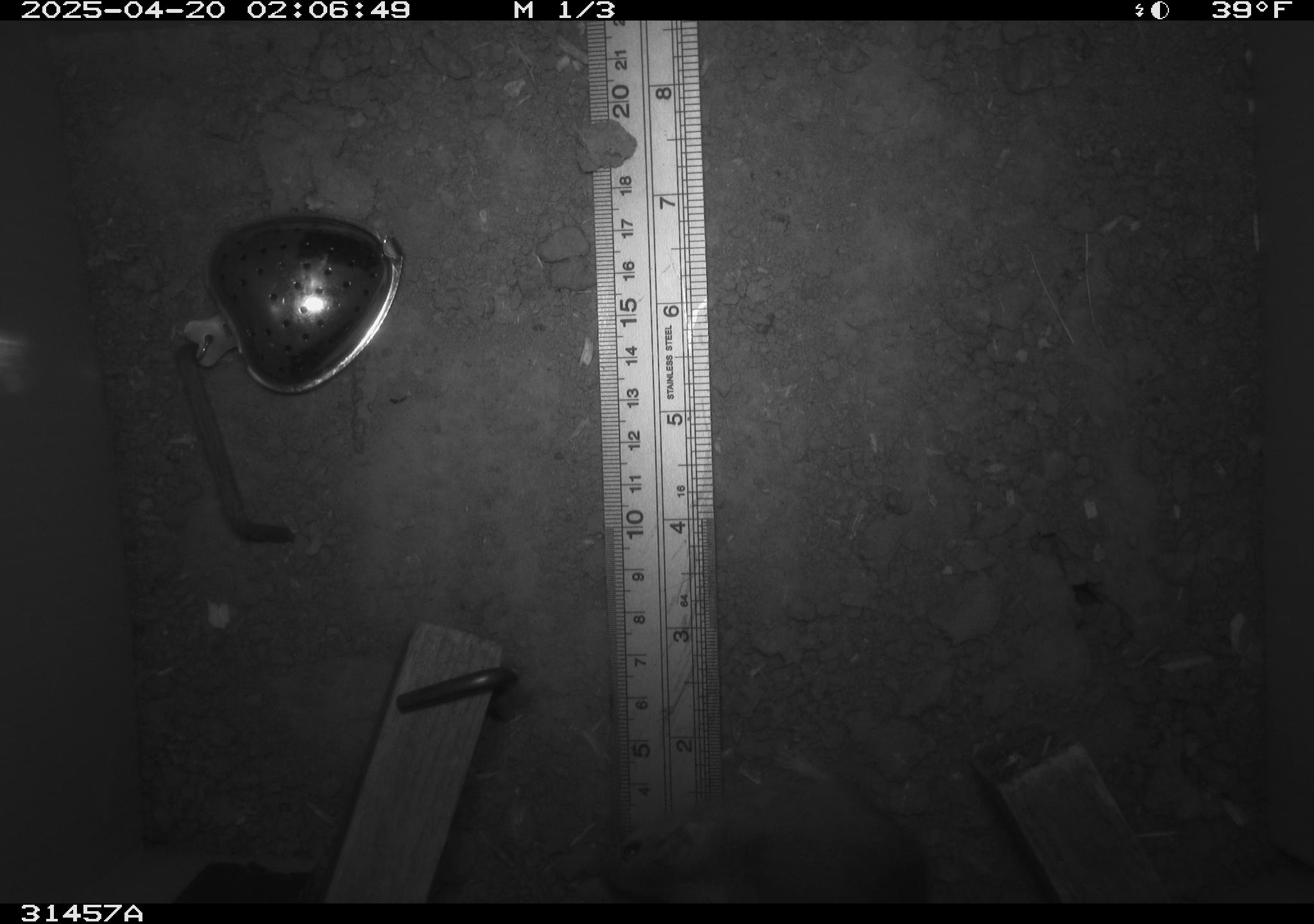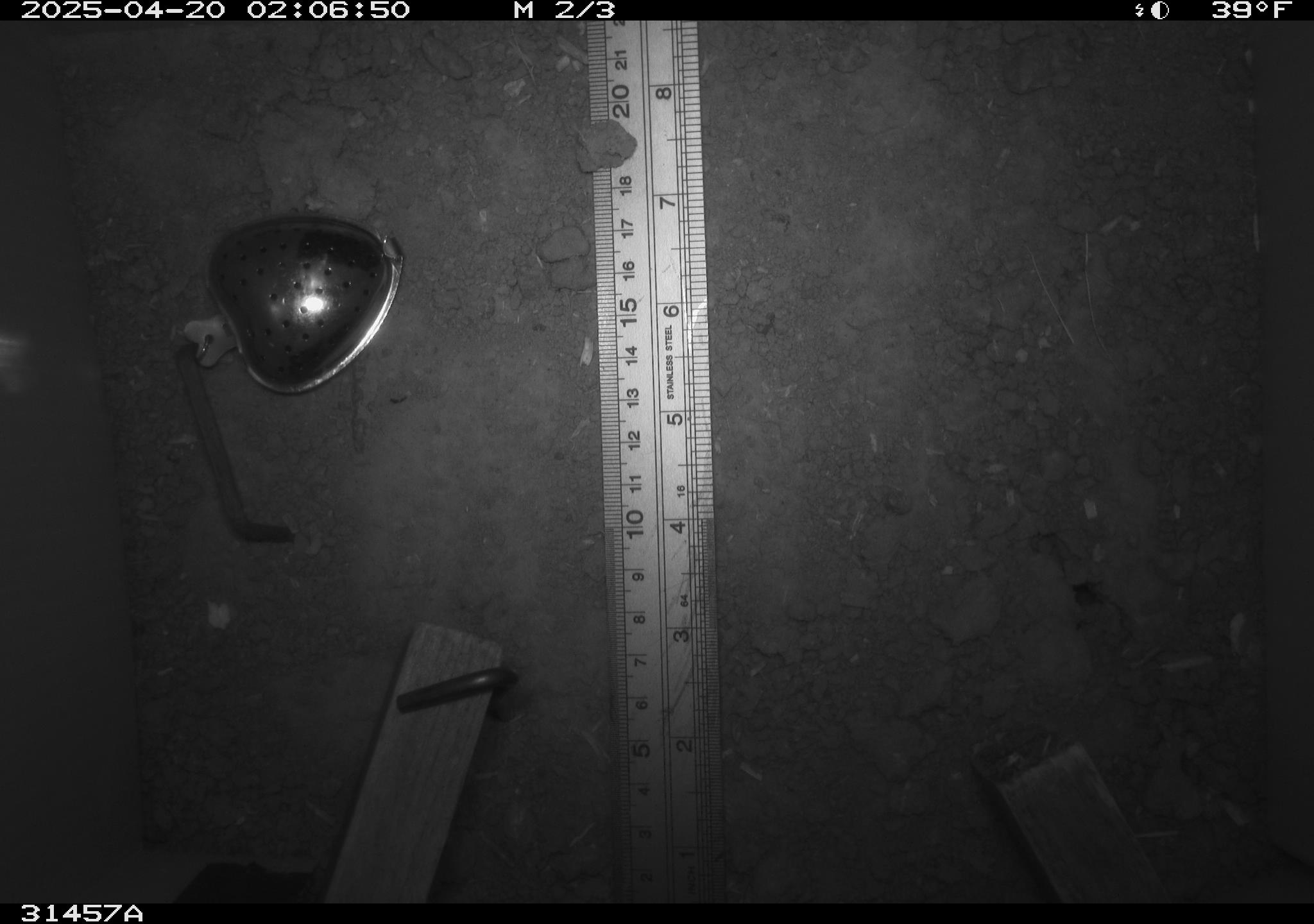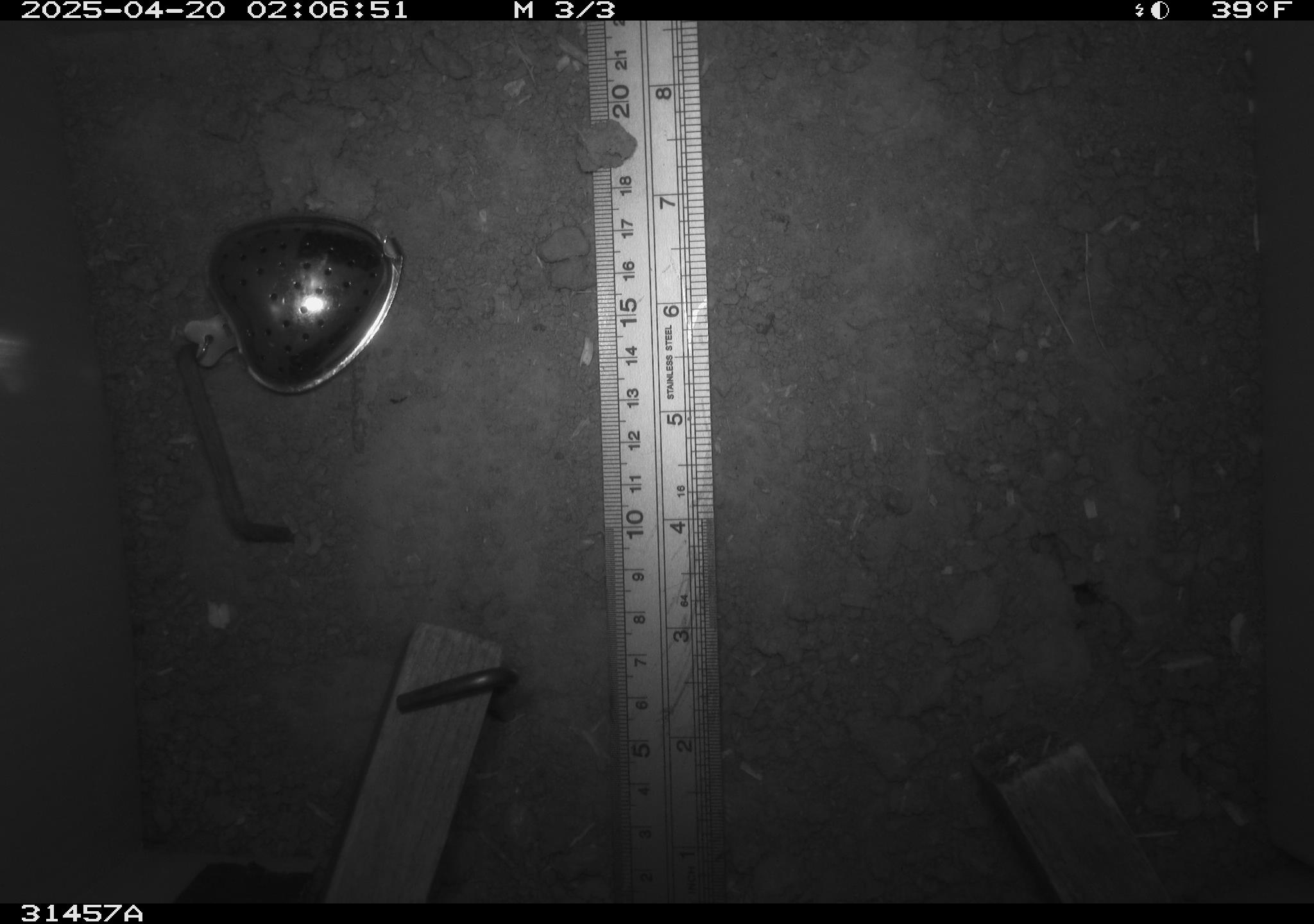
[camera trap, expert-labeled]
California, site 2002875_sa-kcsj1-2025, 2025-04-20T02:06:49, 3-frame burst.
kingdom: Animalia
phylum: Chordata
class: Mammalia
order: Rodentia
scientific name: Rodentia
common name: rodent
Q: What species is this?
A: Rodent (Rodentia).